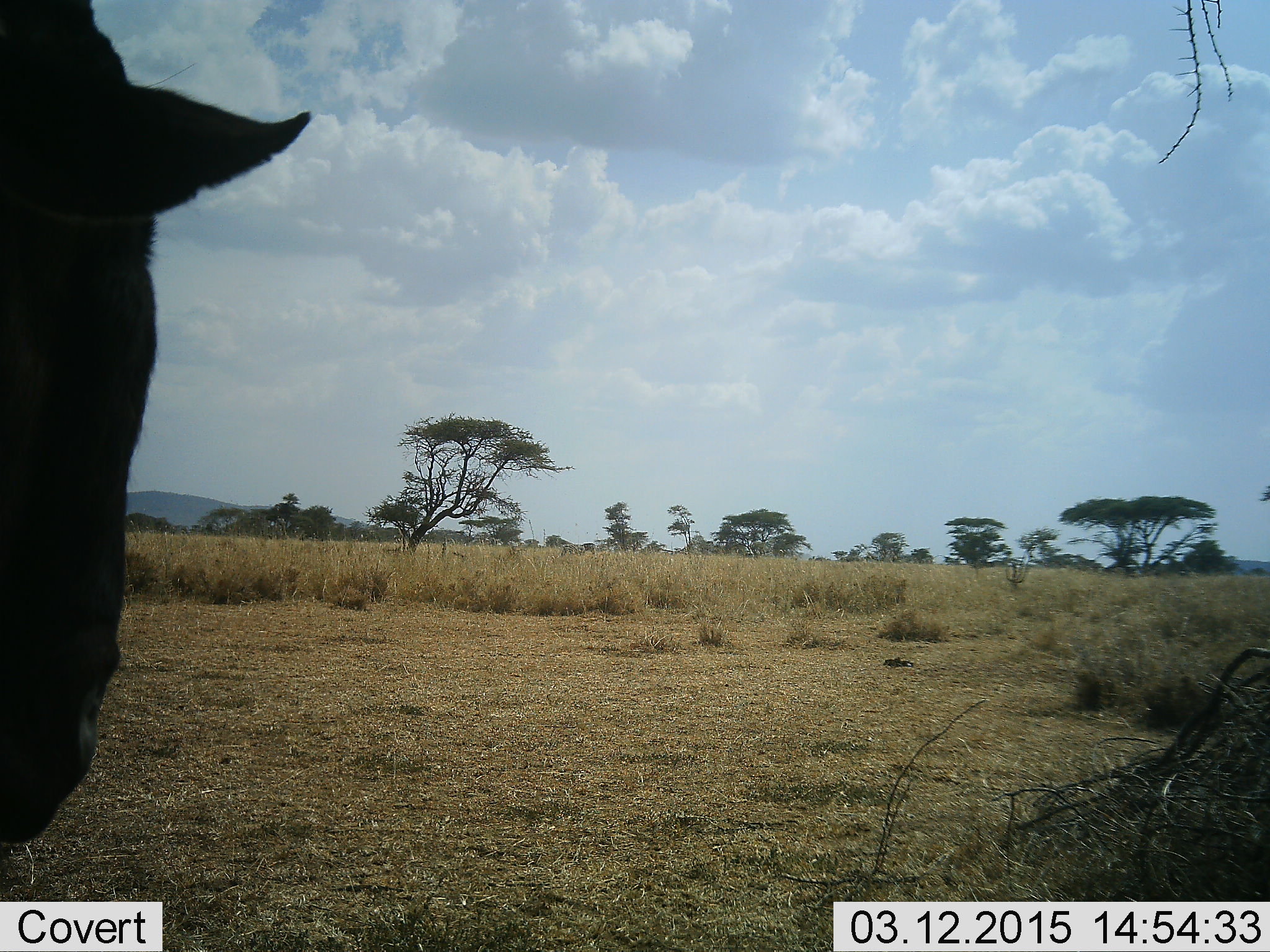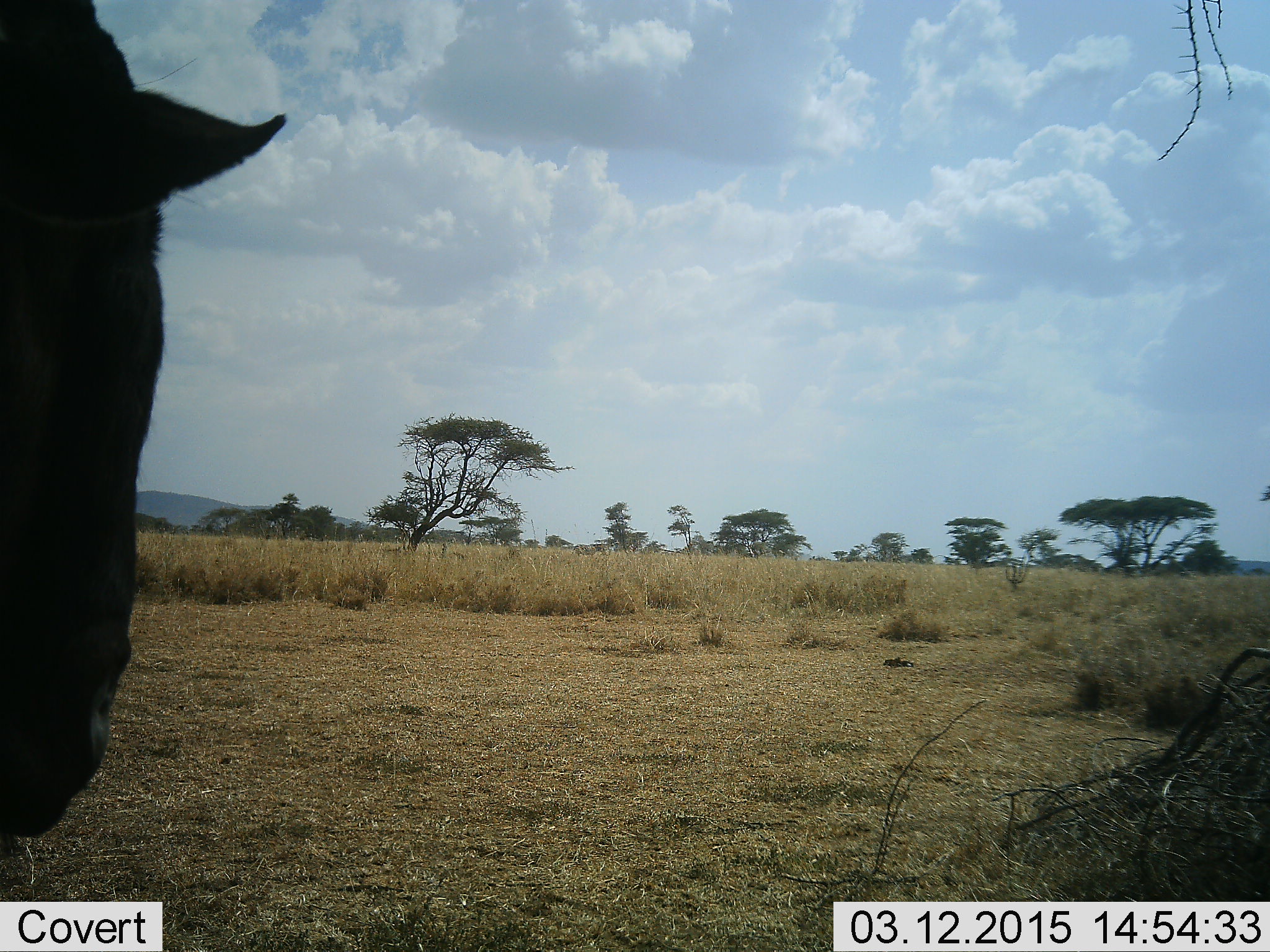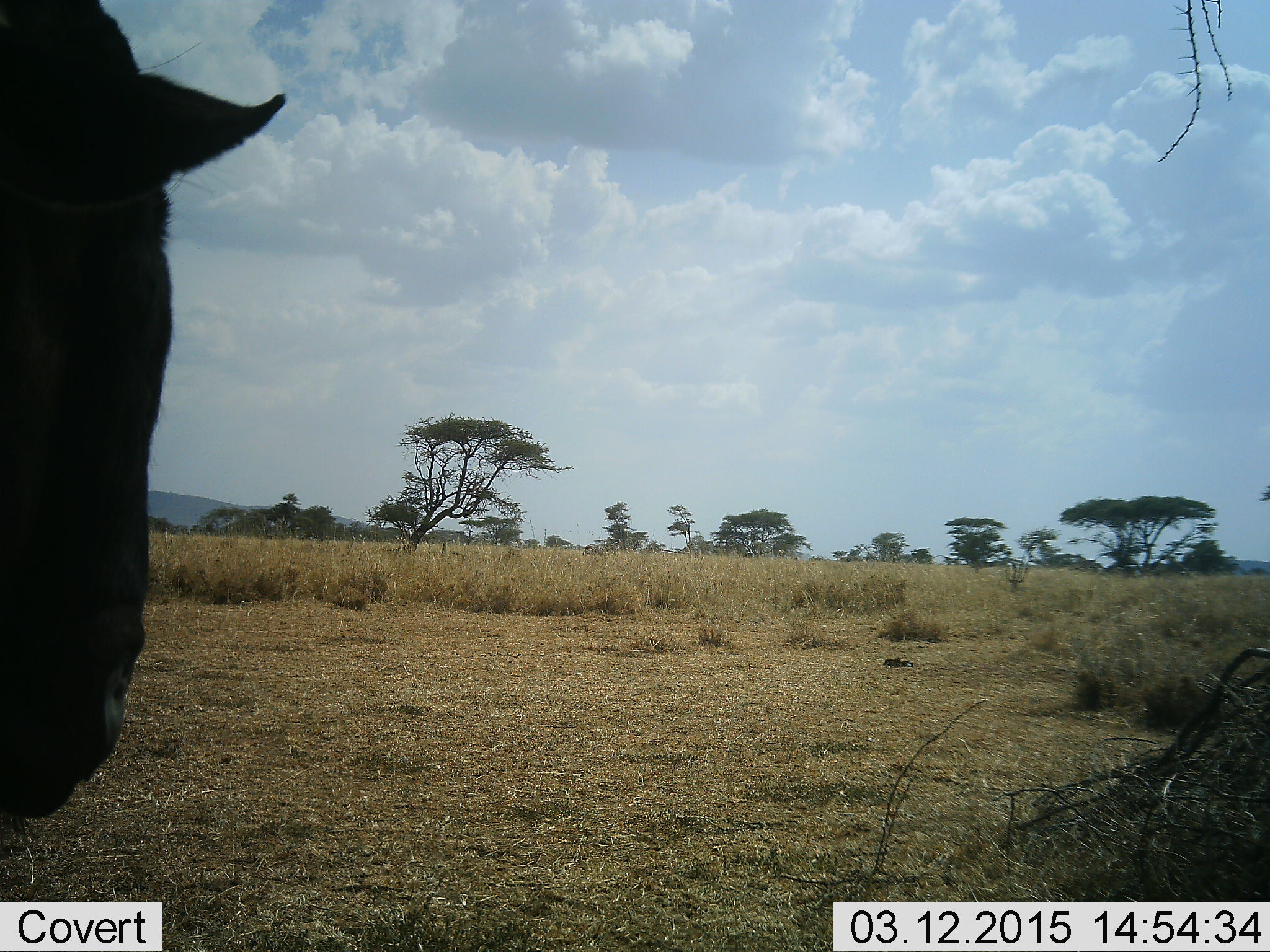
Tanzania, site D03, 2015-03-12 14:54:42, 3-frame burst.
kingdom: Animalia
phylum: Chordata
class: Mammalia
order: Artiodactyla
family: Bovidae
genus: Connochaetes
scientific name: Connochaetes taurinus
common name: blue wildebeest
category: wildebeest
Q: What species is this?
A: Wildebeest (blue wildebeest) (Connochaetes taurinus).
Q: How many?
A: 1.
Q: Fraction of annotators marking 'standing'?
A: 92%.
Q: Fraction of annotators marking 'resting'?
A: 0%.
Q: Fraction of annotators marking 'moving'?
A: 8%.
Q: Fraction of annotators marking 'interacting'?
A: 0%.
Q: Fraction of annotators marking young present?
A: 0%.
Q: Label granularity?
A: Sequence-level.